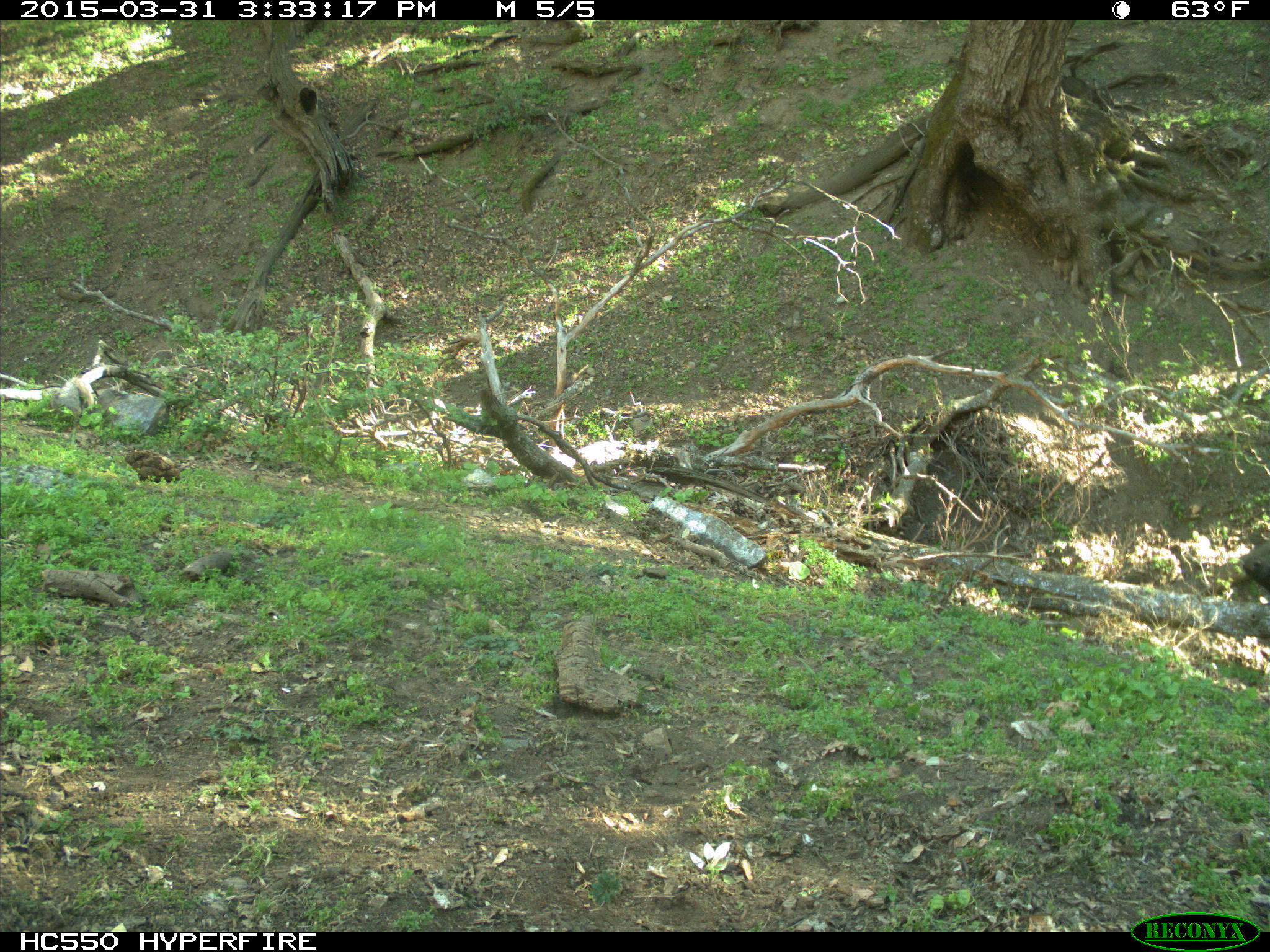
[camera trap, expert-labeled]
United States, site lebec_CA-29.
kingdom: Animalia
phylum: Chordata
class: Mammalia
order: Artiodactyla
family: Bovidae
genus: Bos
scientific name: Bos taurus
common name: domestic cow